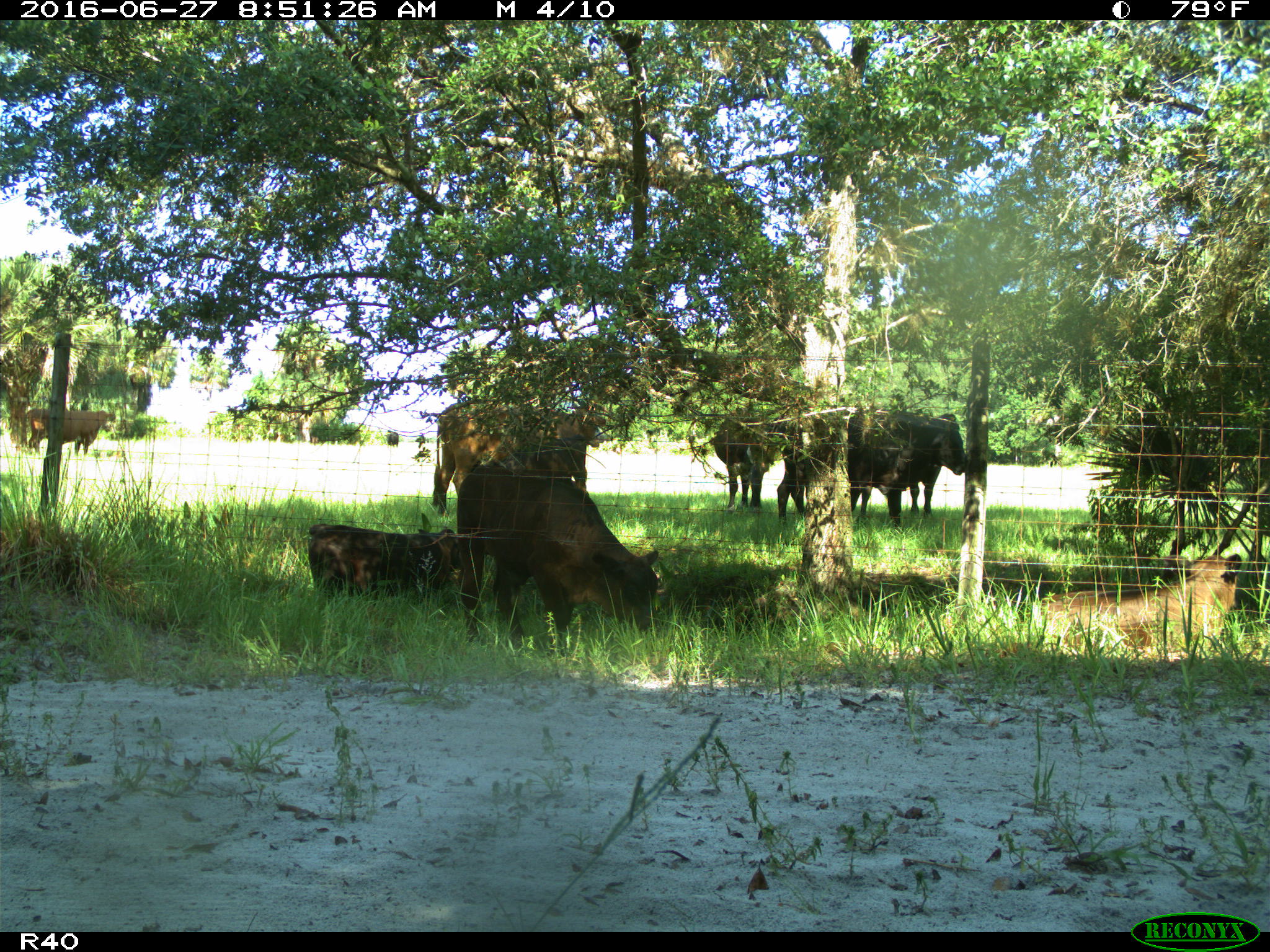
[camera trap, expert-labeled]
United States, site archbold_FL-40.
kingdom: Animalia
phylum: Chordata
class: Mammalia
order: Artiodactyla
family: Bovidae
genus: Bos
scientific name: Bos taurus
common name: domestic cow